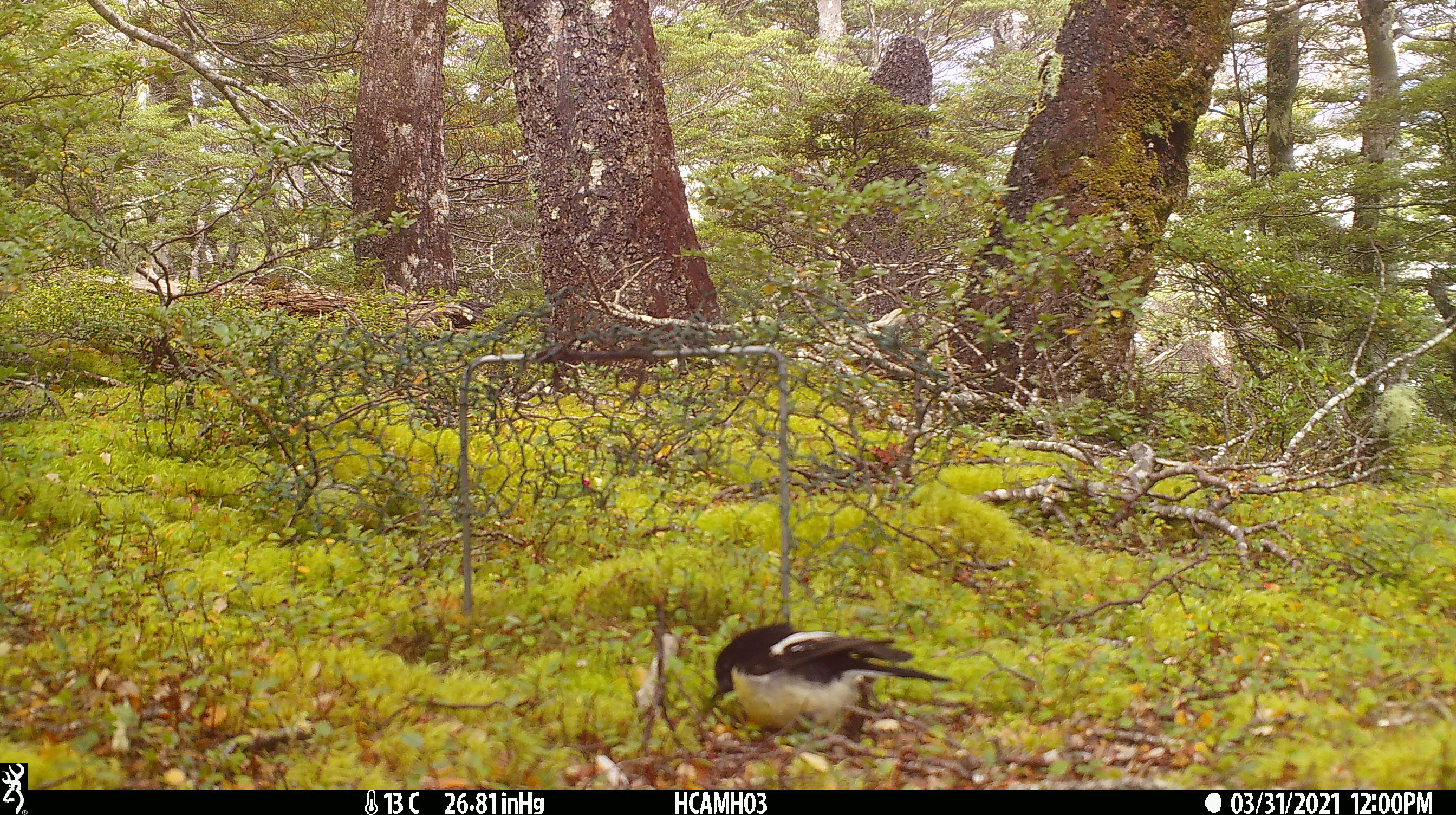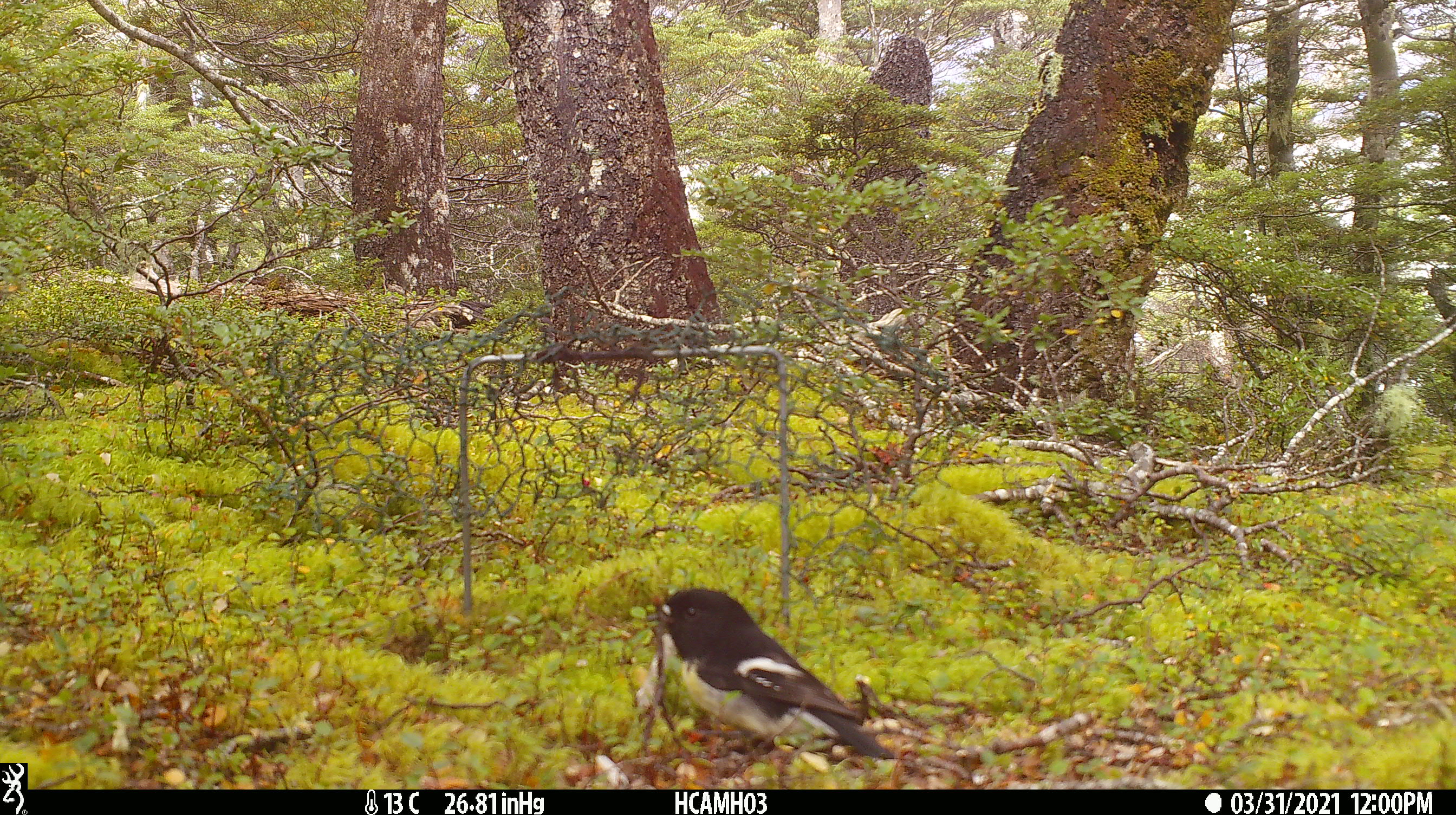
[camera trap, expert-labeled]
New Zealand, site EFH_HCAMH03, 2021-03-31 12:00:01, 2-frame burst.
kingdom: Animalia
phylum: Chordata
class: Aves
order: Passeriformes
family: Petroicidae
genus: Petroica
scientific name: Petroica macrocephala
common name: tomtit